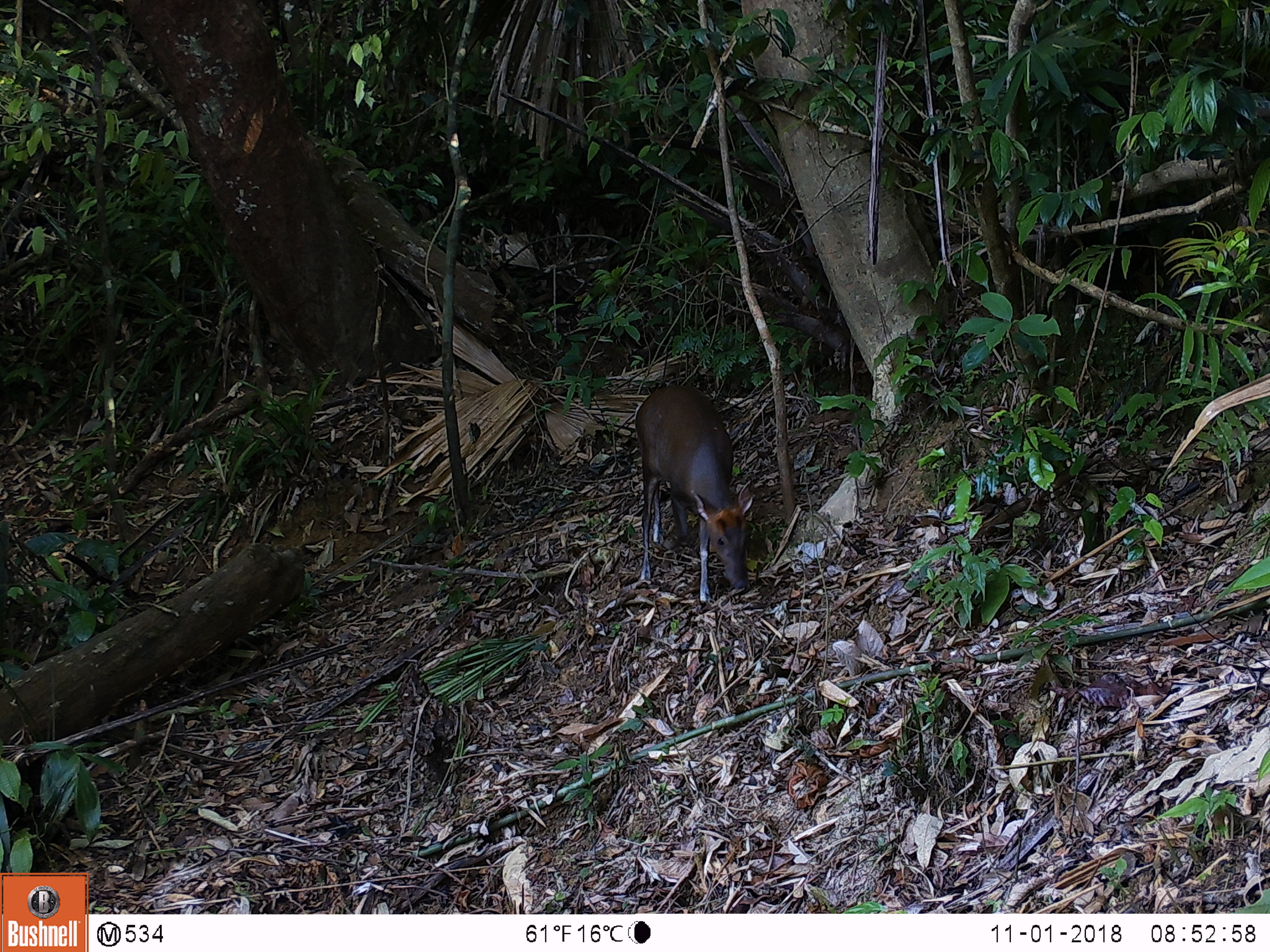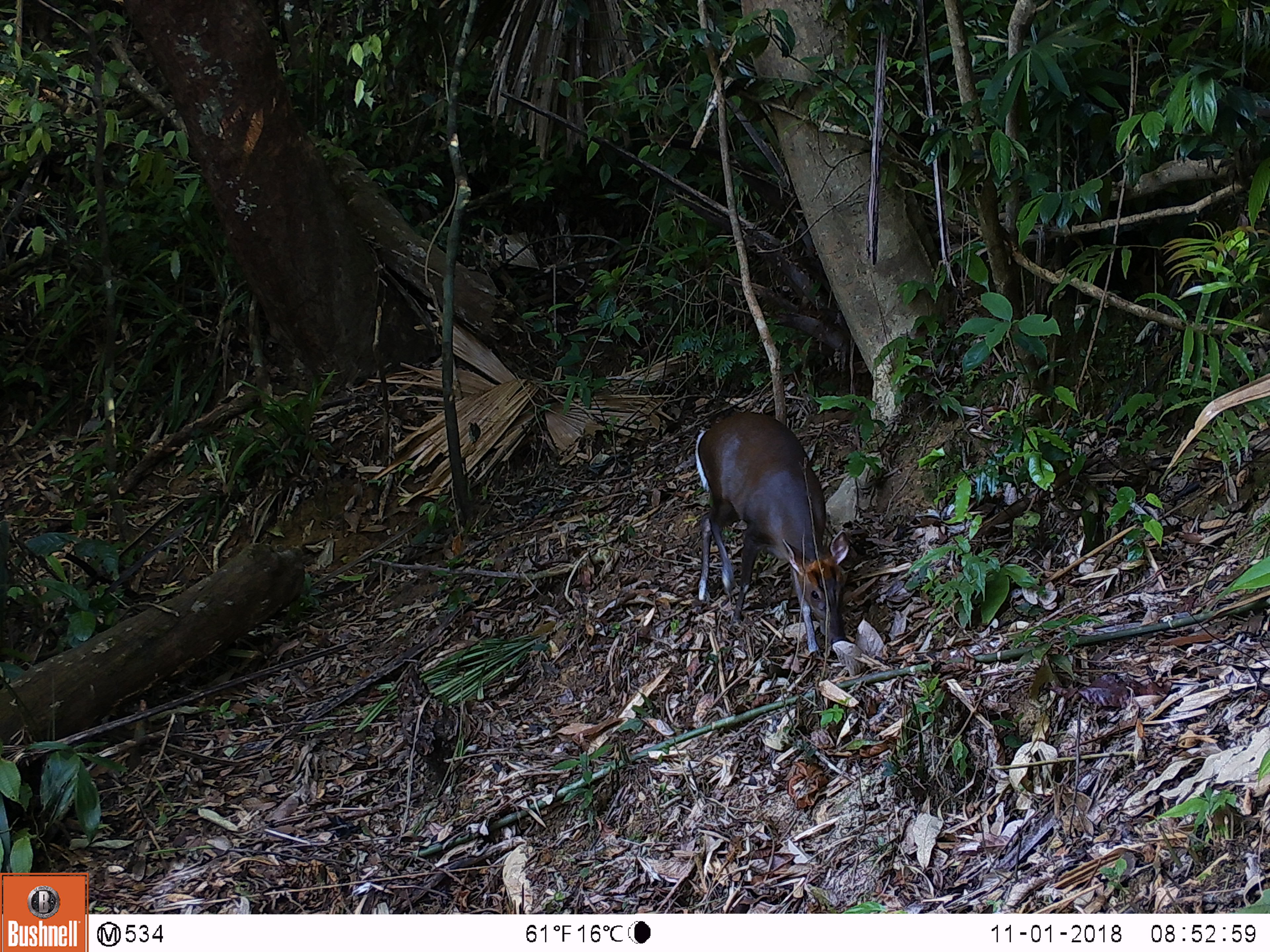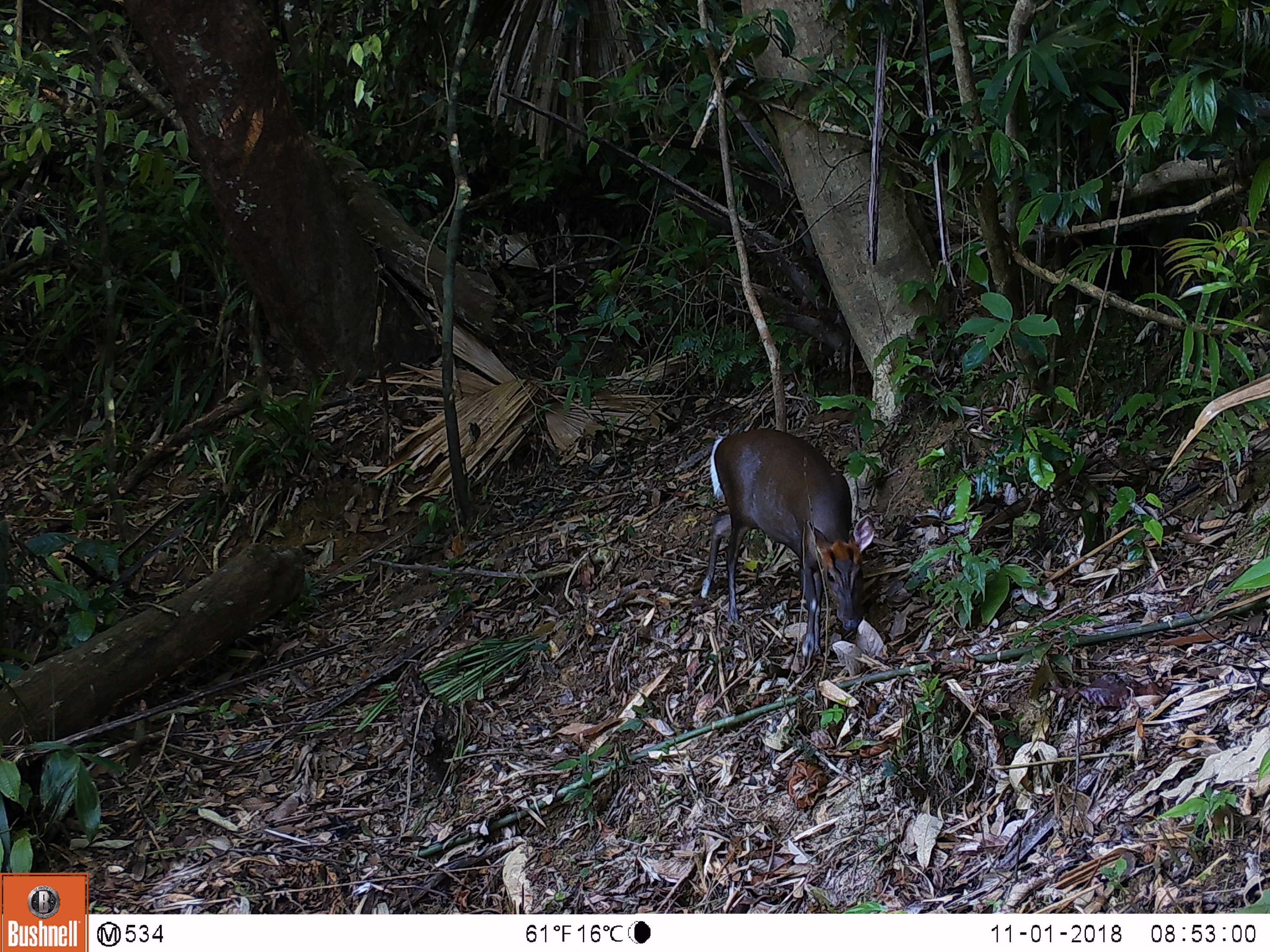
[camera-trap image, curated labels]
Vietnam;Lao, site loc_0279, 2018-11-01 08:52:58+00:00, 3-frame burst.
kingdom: Animalia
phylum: Chordata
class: Mammalia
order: Artiodactyla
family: Cervidae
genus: Muntiacus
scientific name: Muntiacus rooseveltorum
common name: roosevelt's muntjac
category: roosevelts muntjac group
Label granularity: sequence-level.